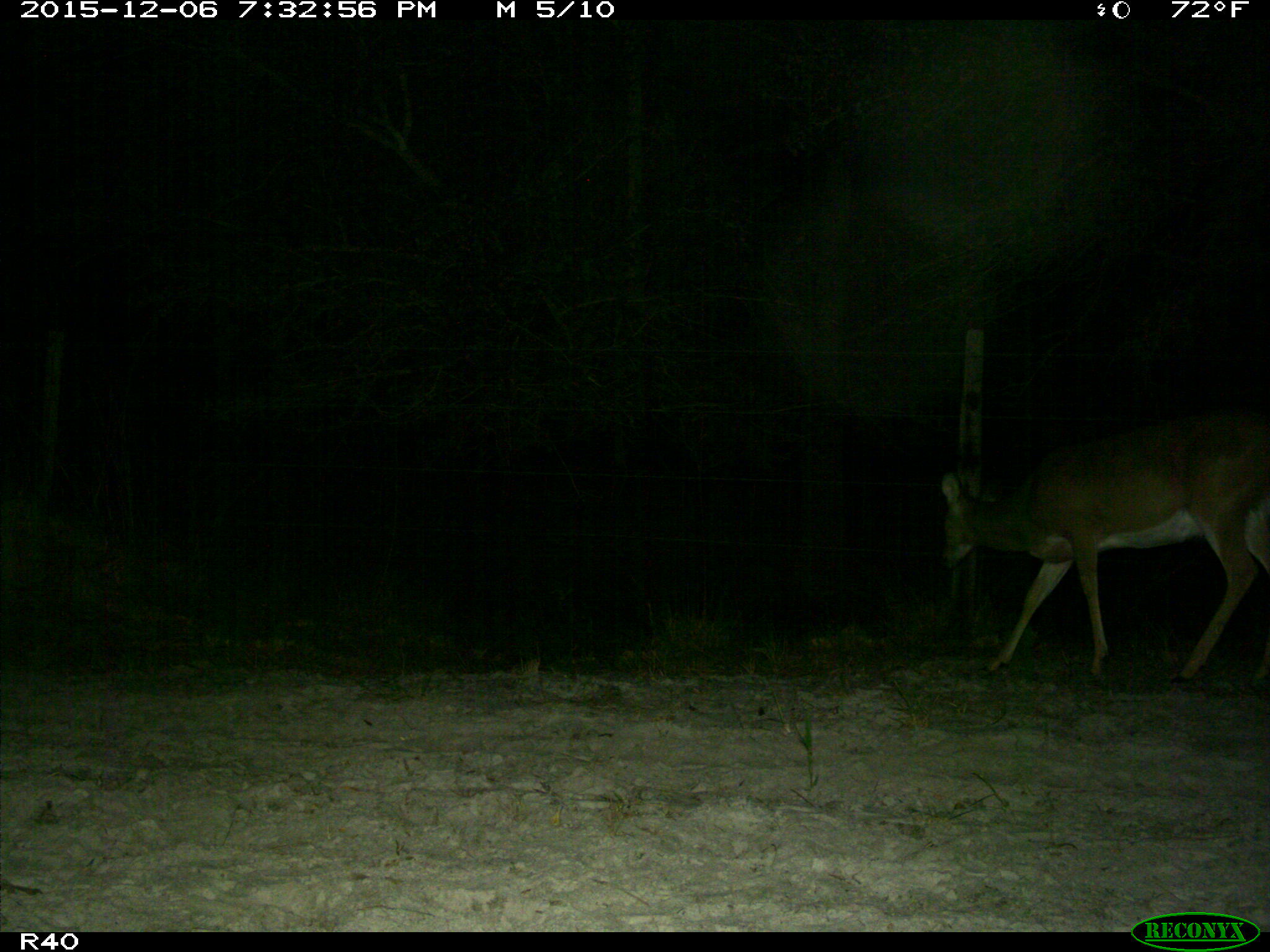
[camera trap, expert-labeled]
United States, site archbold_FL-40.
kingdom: Animalia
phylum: Chordata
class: Mammalia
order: Artiodactyla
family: Cervidae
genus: Odocoileus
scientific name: Odocoileus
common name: deer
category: unidentified deer